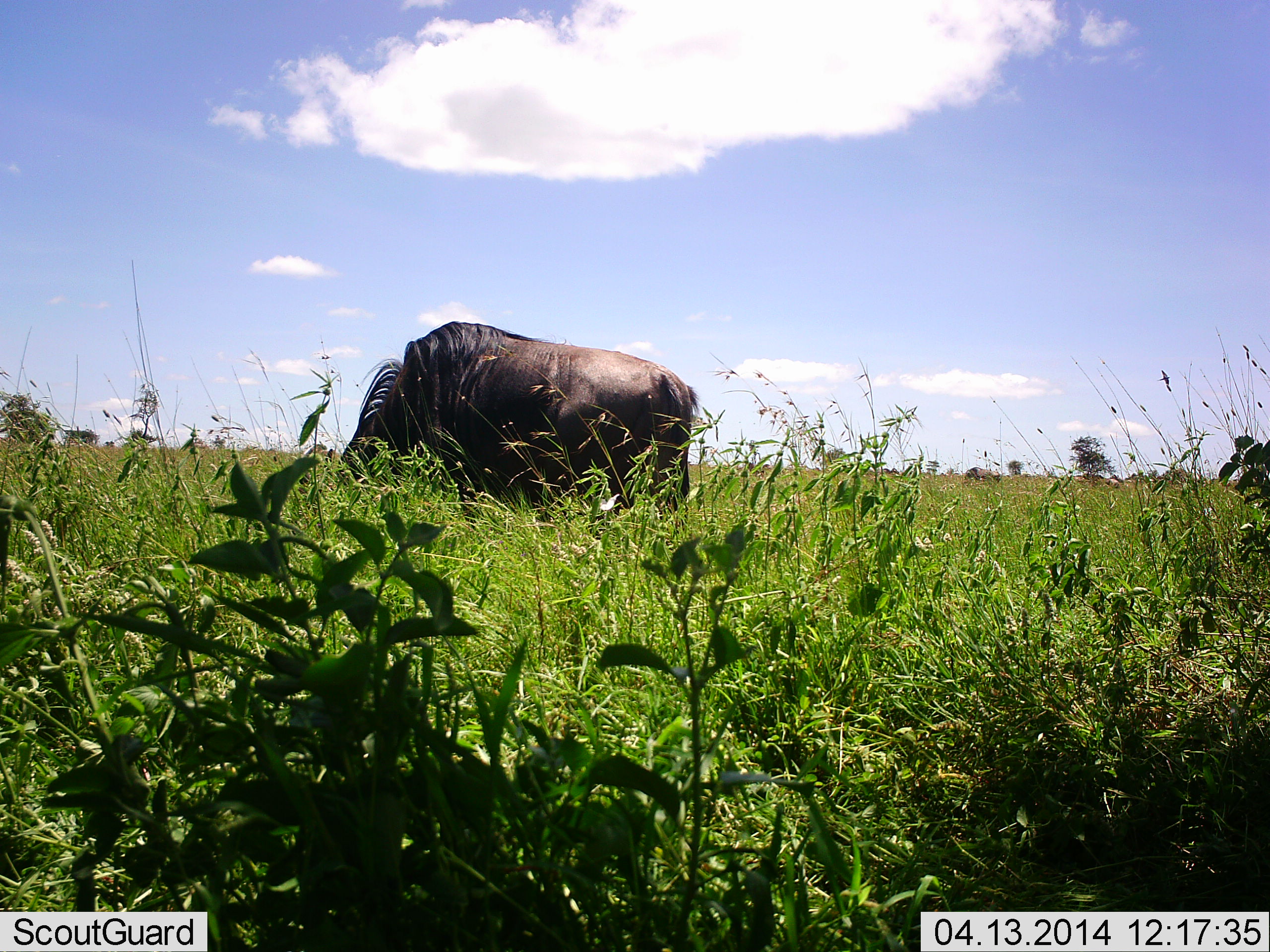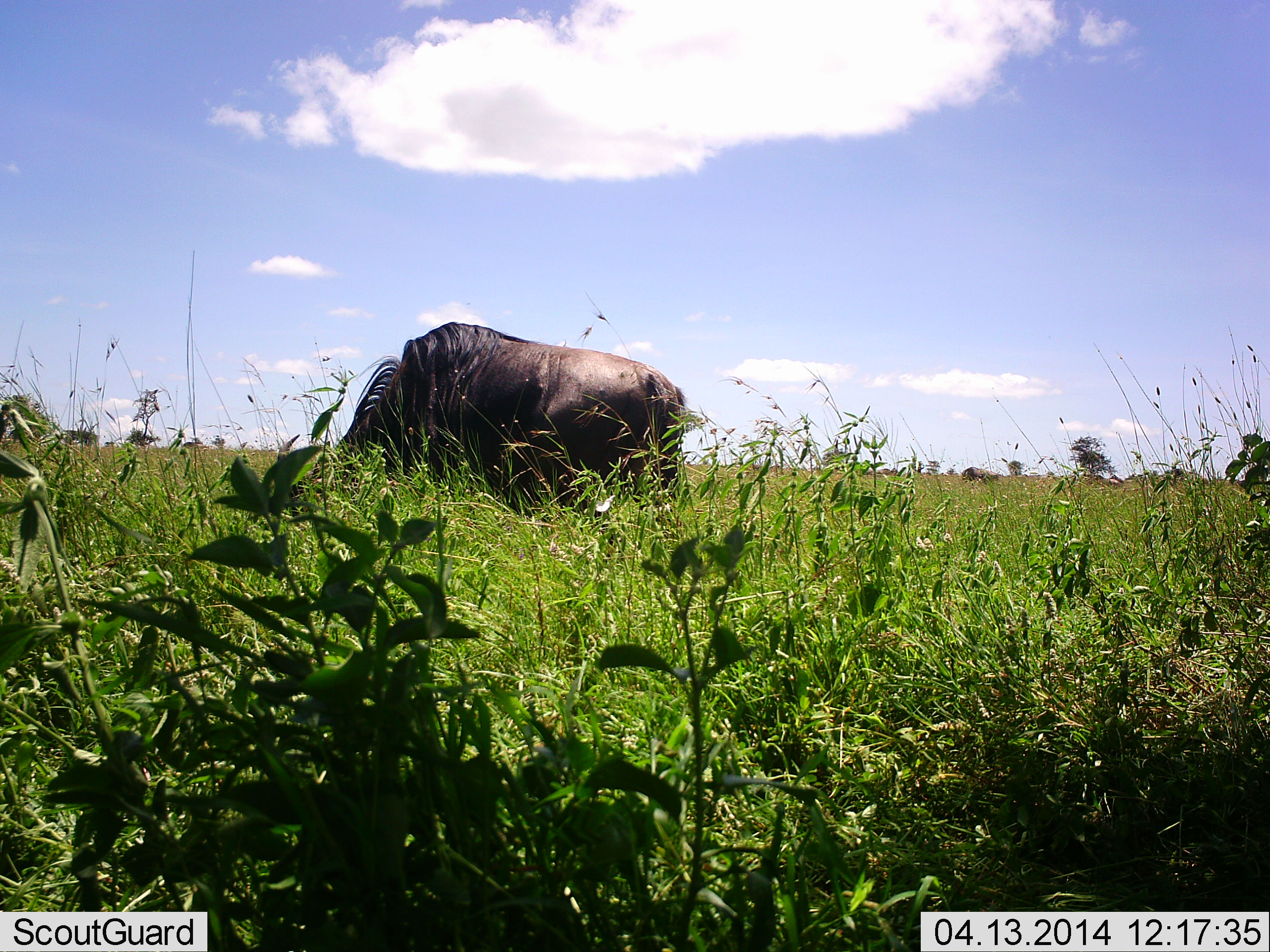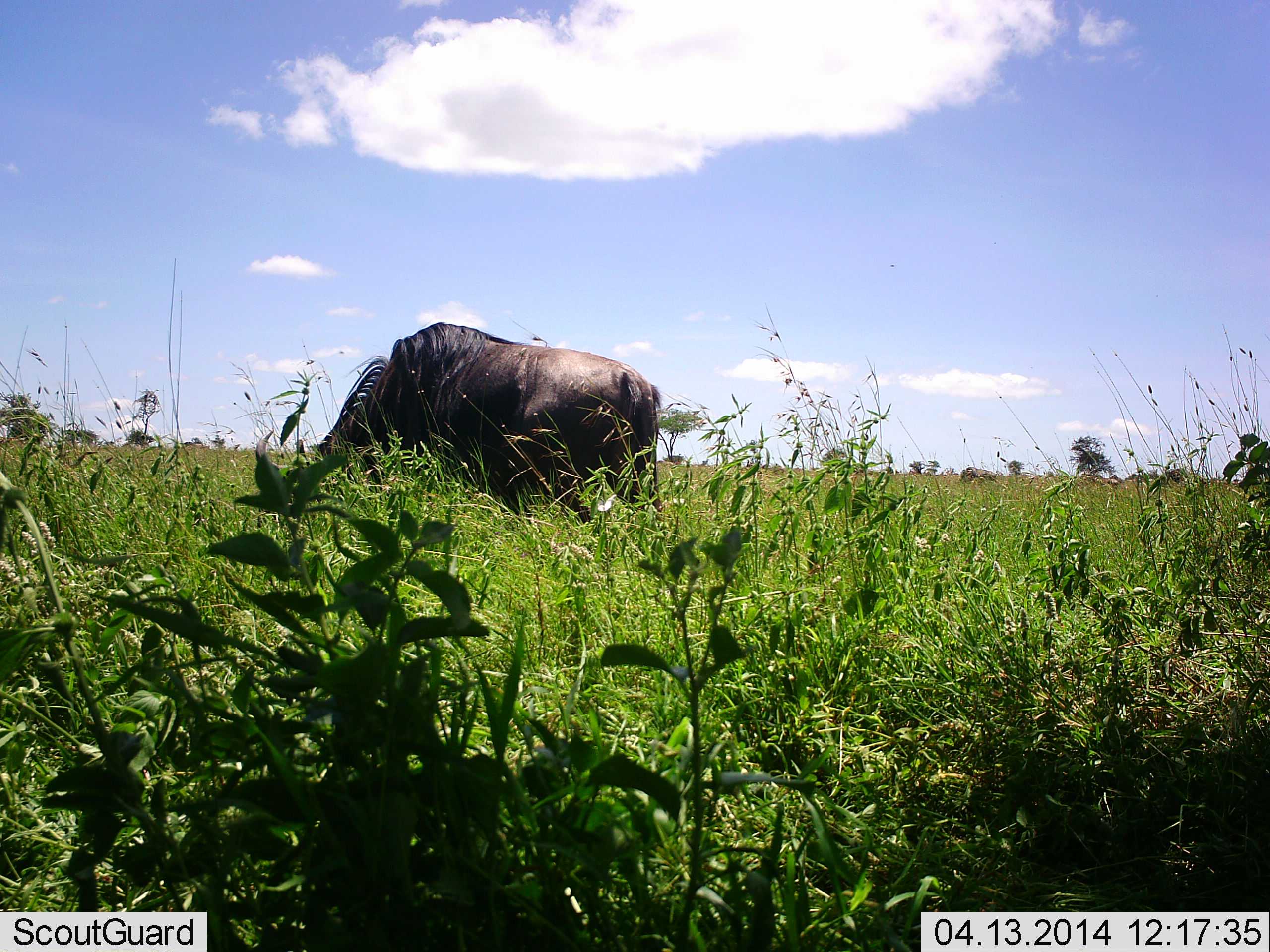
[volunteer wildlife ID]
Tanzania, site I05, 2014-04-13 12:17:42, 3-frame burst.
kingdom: Animalia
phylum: Chordata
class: Mammalia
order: Artiodactyla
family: Bovidae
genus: Connochaetes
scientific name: Connochaetes taurinus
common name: blue wildebeest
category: wildebeest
Wildebeest (blue wildebeest) (Connochaetes taurinus), count 1. Behavior (volunteer vote fractions): standing 60%, resting 0%, moving 10%, interacting 0%. Young present (vote fraction): 0%. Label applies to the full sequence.